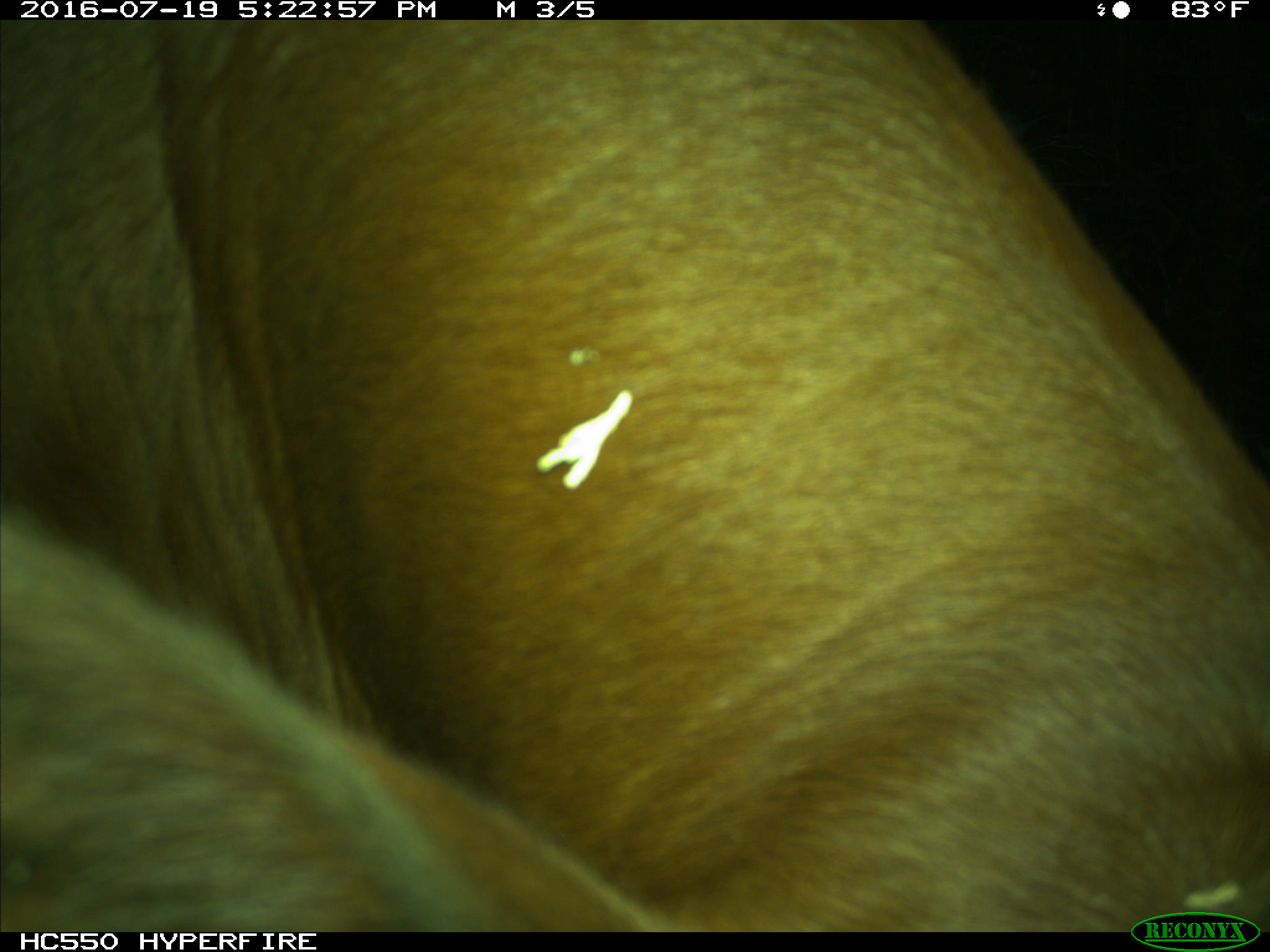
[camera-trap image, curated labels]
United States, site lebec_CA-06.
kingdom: Animalia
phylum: Chordata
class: Mammalia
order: Artiodactyla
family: Bovidae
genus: Bos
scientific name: Bos taurus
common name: domestic cow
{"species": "Bos taurus (domestic cow)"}